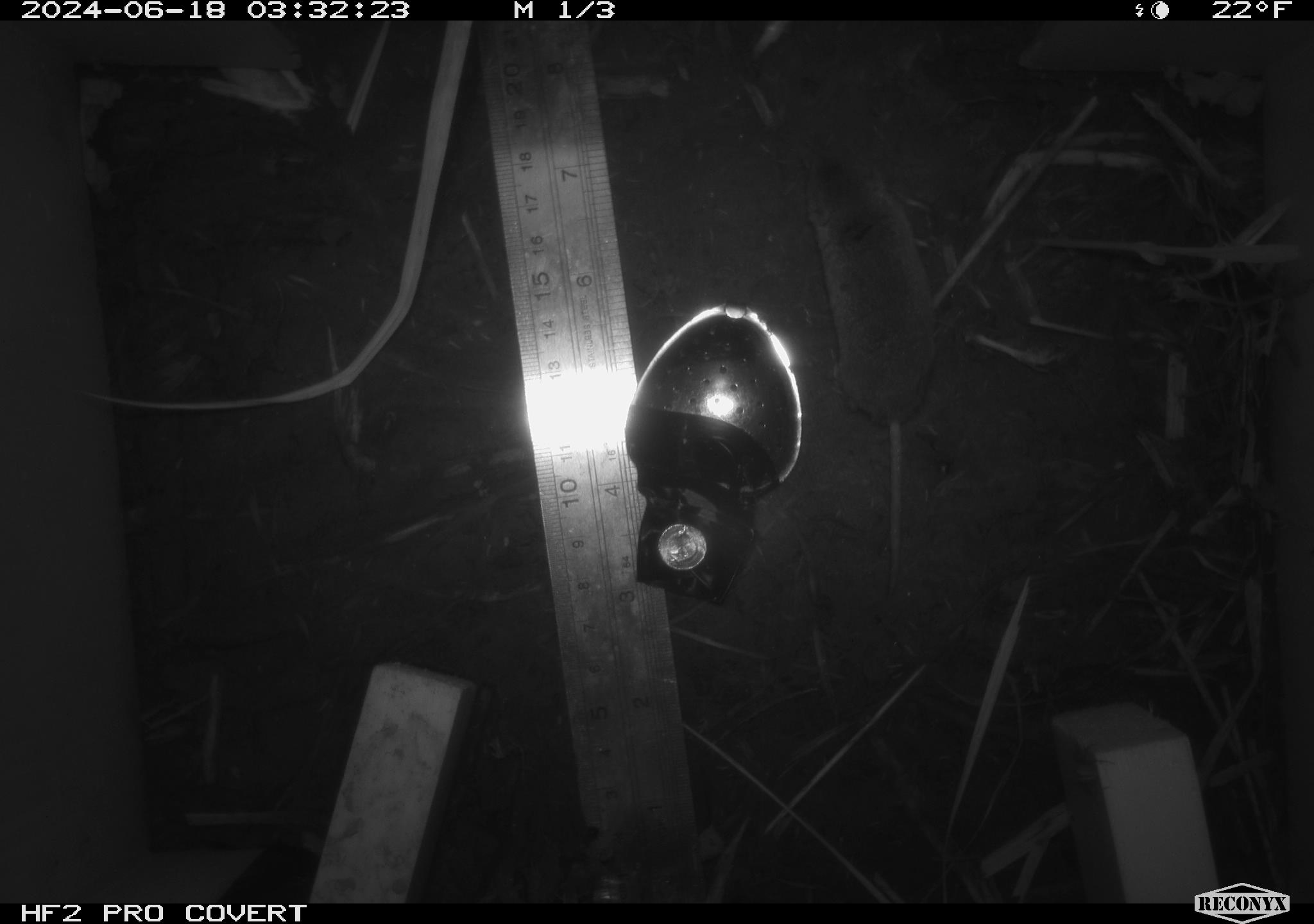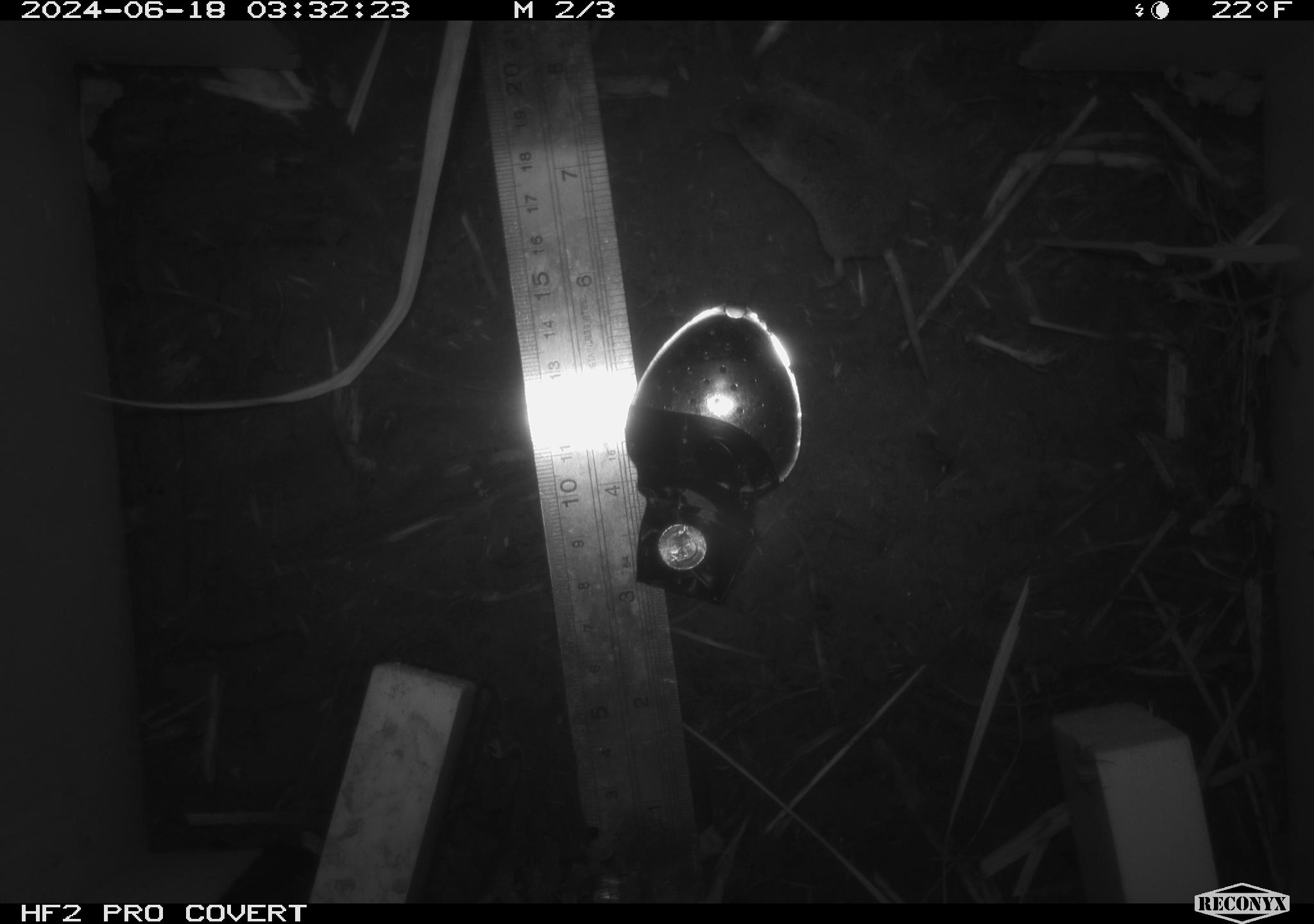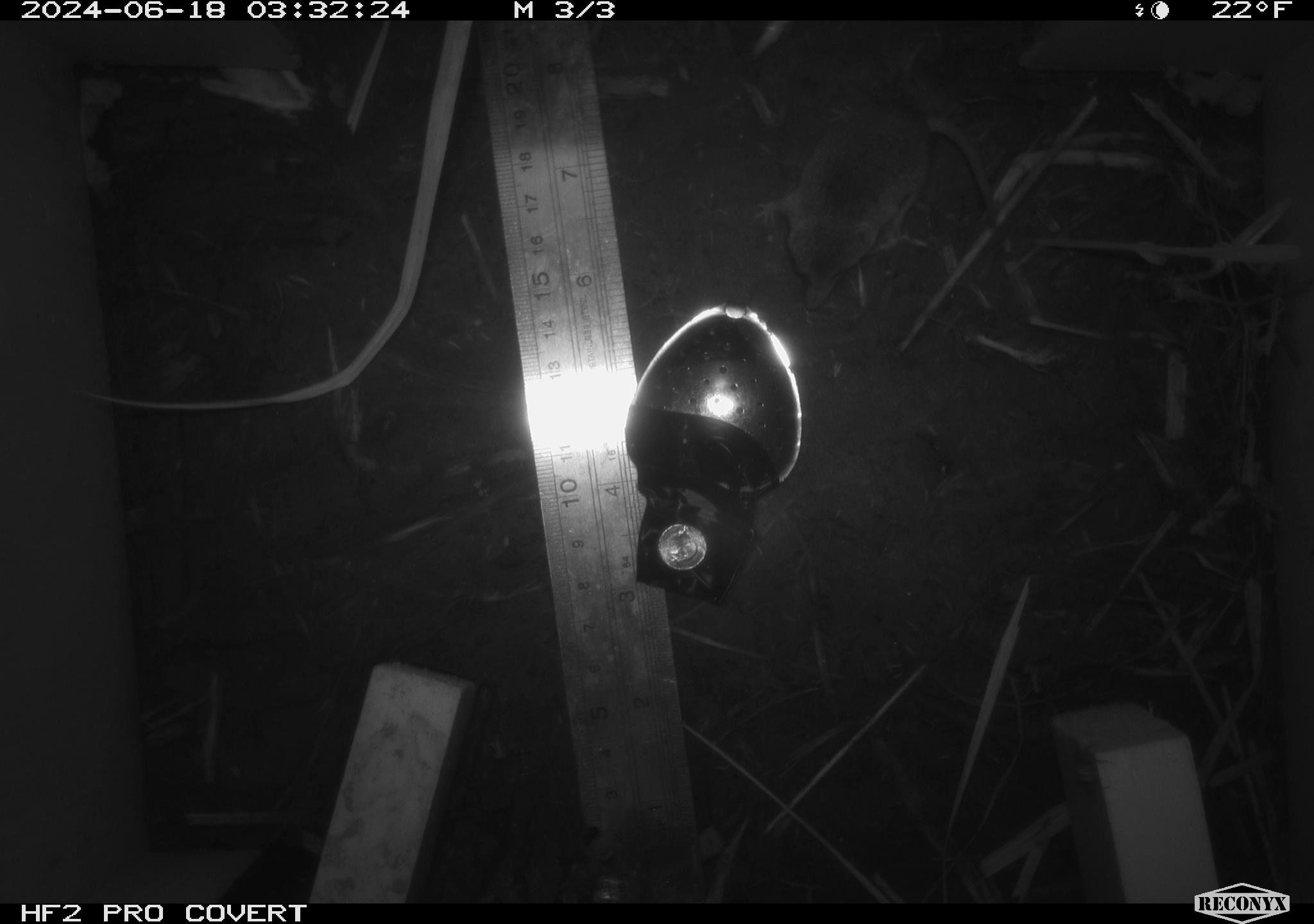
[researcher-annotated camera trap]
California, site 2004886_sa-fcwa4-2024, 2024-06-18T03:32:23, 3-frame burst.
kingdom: Animalia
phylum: Chordata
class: Mammalia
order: Eulipotyphla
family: Soricidae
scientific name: Soricidae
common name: shrews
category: soricidae family